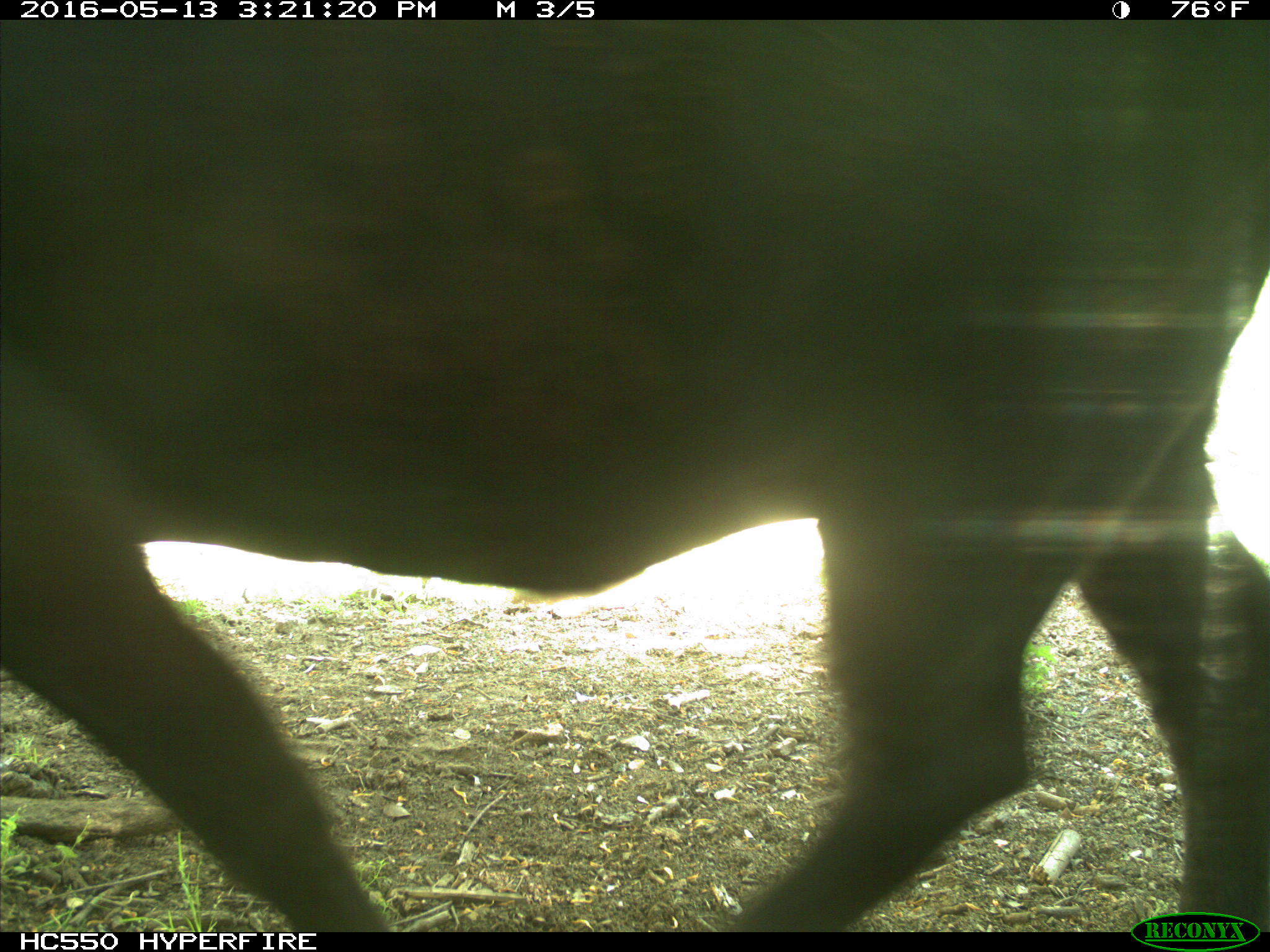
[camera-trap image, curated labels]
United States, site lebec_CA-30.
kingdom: Animalia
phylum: Chordata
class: Mammalia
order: Artiodactyla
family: Bovidae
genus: Bos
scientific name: Bos taurus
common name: domestic cow